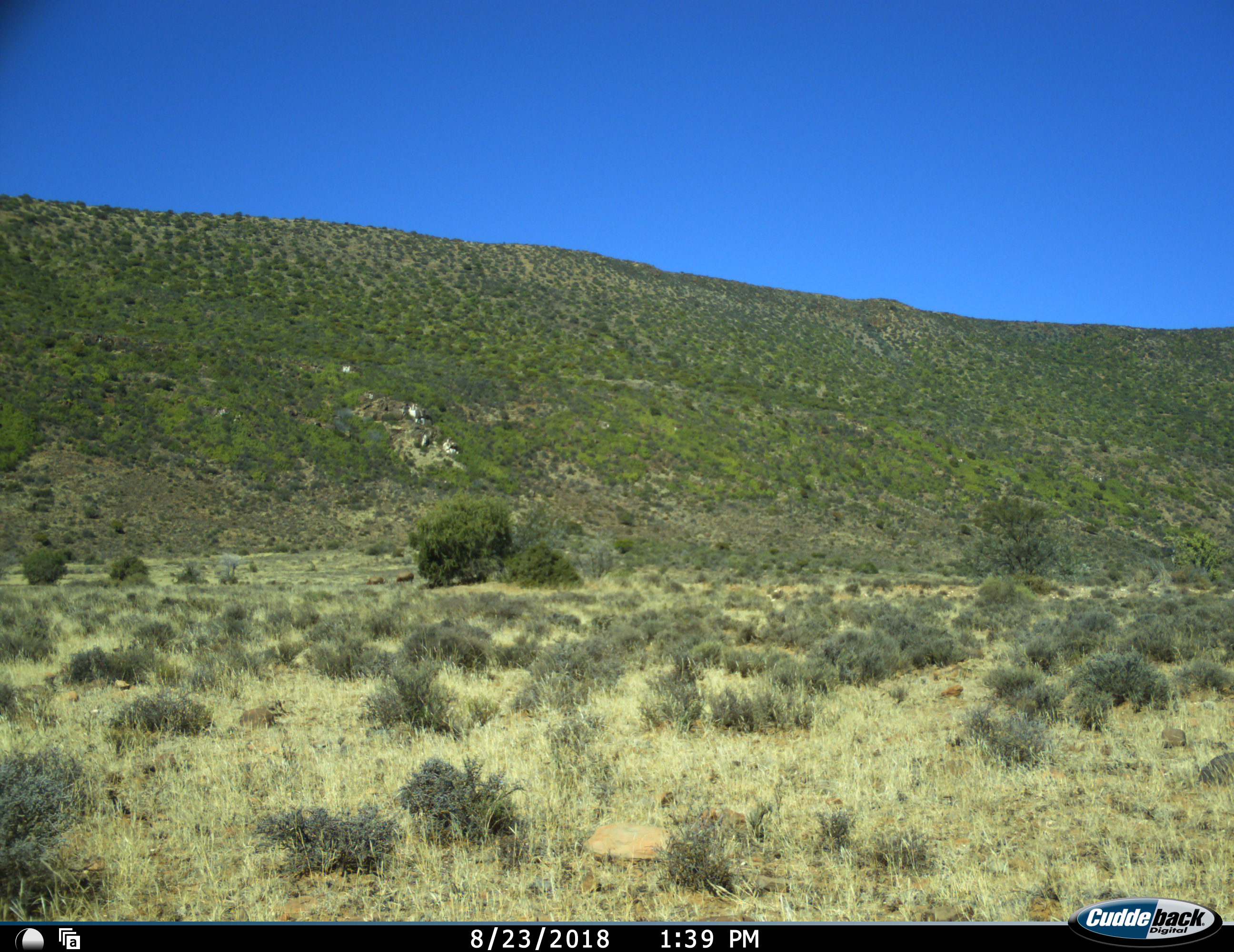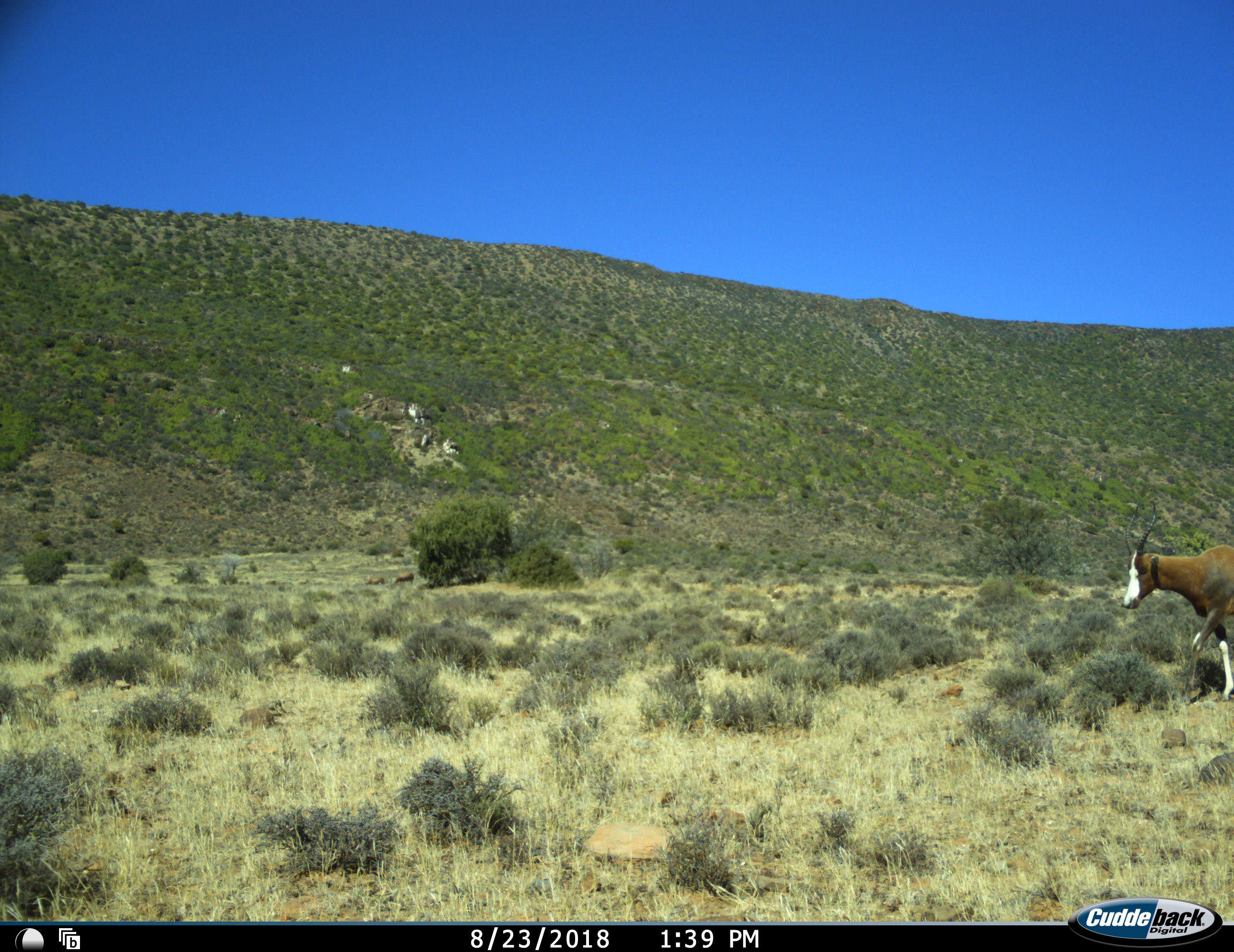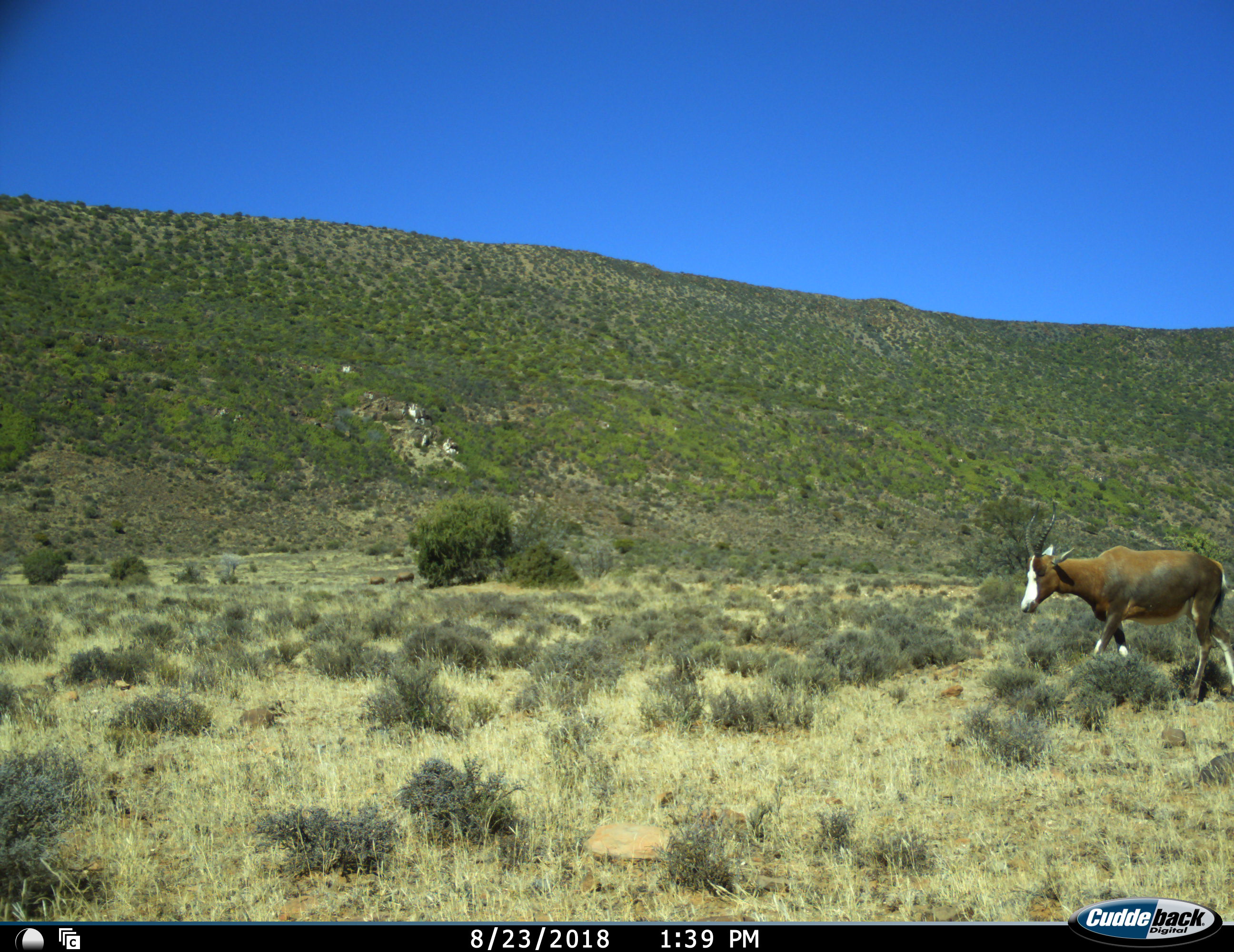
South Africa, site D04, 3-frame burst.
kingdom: Animalia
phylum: Chordata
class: Mammalia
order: Artiodactyla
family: Bovidae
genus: Damaliscus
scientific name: Damaliscus pygargus phillipsi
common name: blesbok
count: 1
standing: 22%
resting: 0%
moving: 100%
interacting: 0%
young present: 0%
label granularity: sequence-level